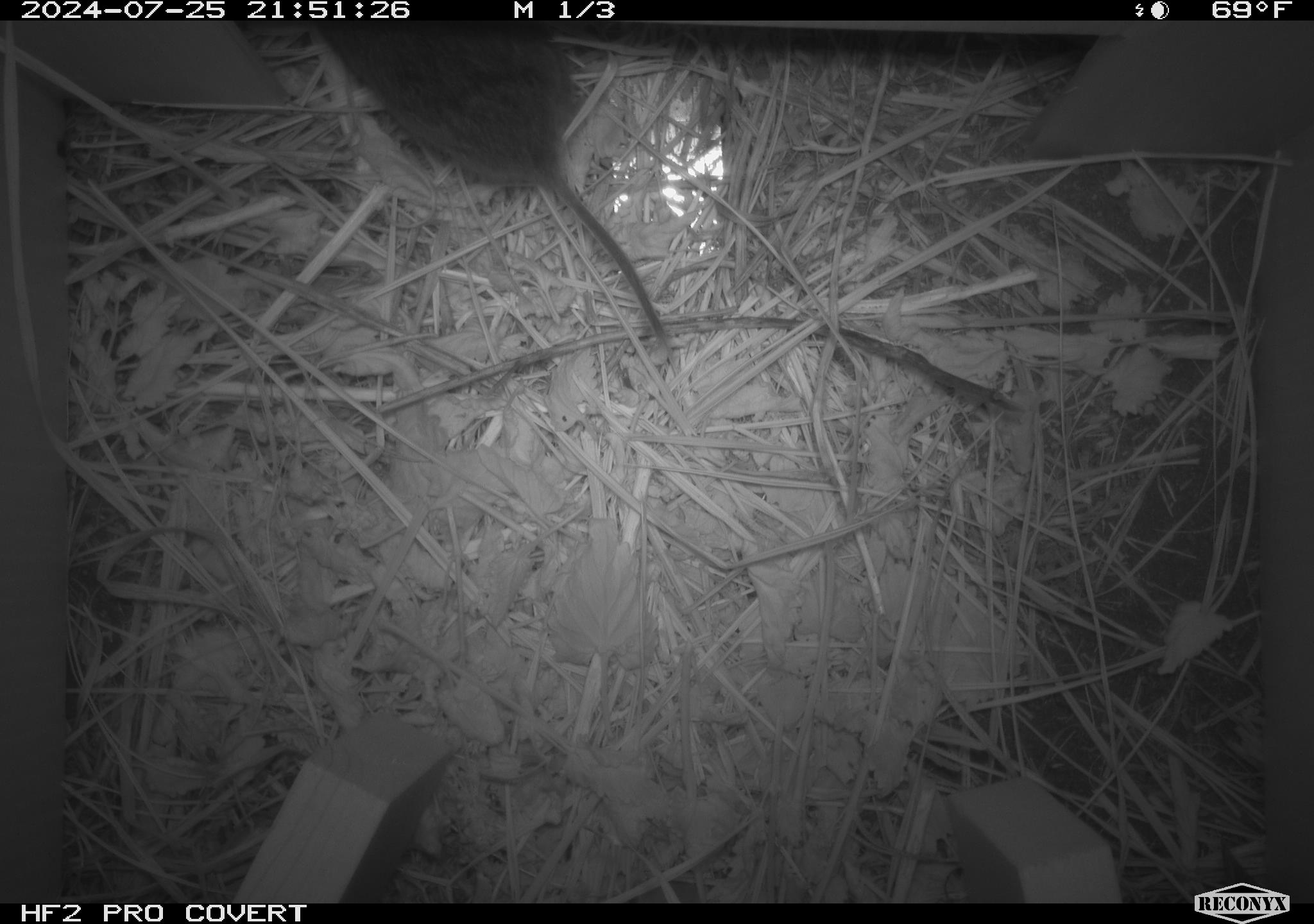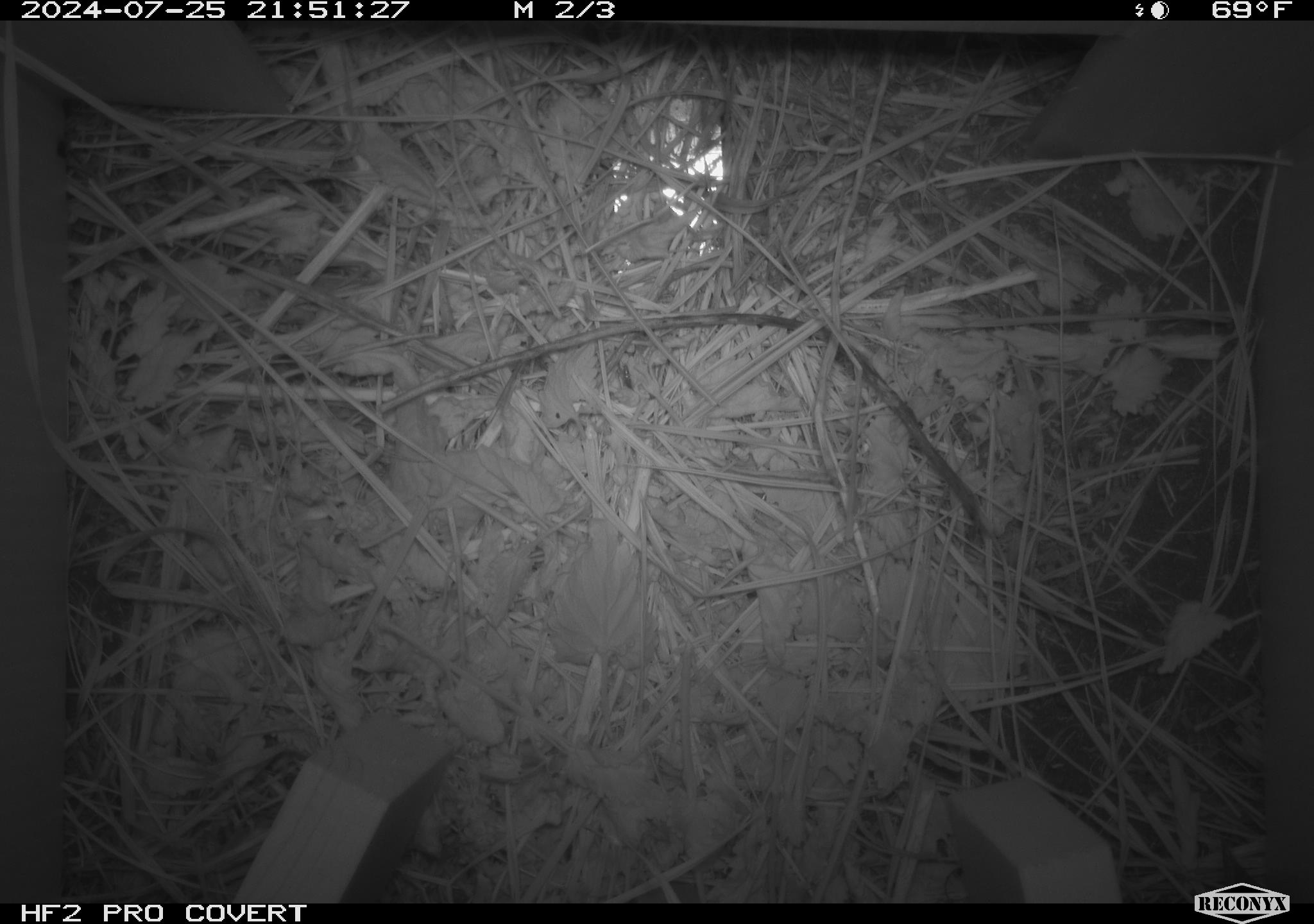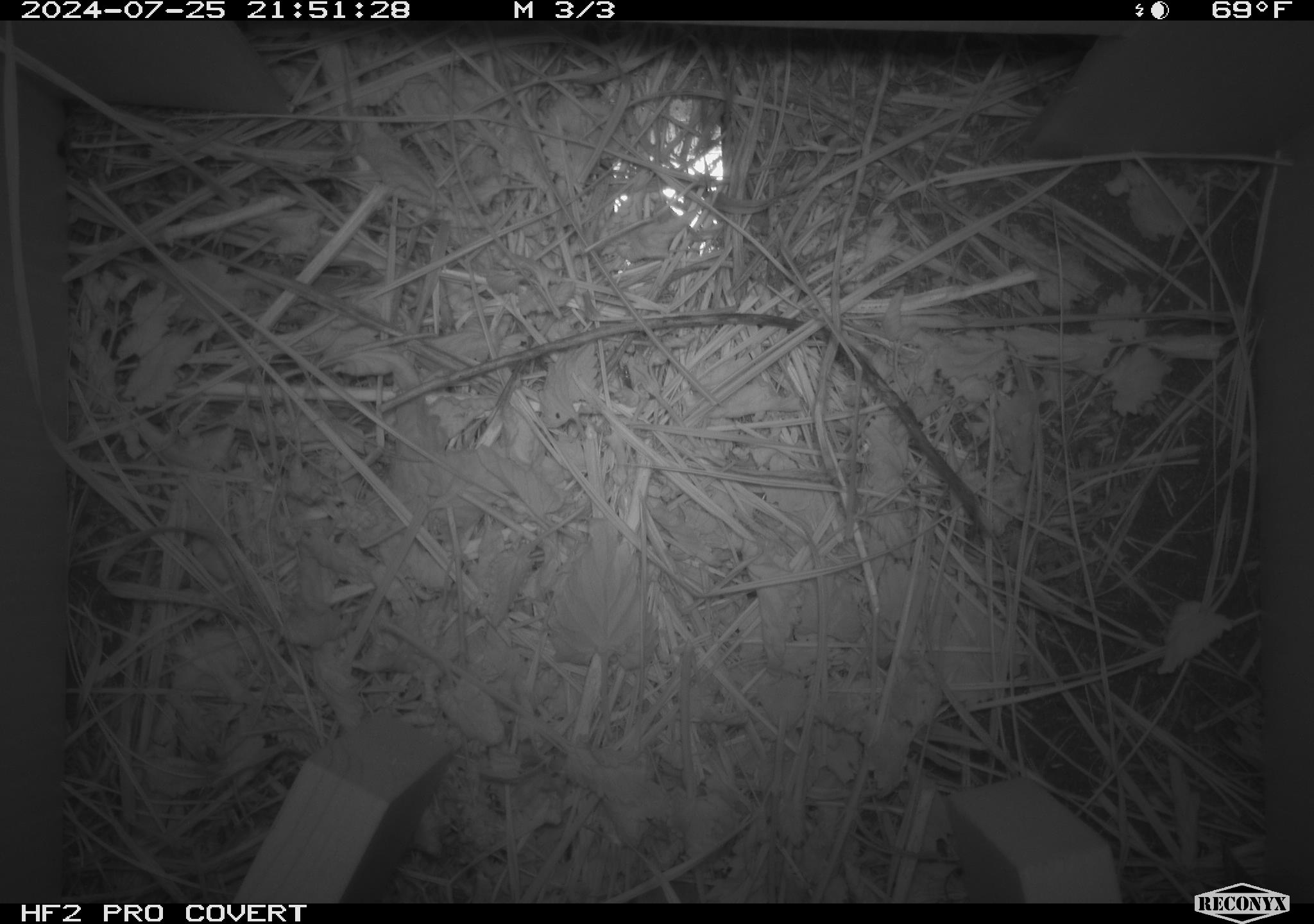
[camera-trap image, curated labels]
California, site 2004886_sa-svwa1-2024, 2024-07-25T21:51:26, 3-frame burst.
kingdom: Animalia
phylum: Chordata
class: Mammalia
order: Rodentia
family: Cricetidae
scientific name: Arvicolinae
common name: voles, lemmings, and muskrats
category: arvicolinae subfamily